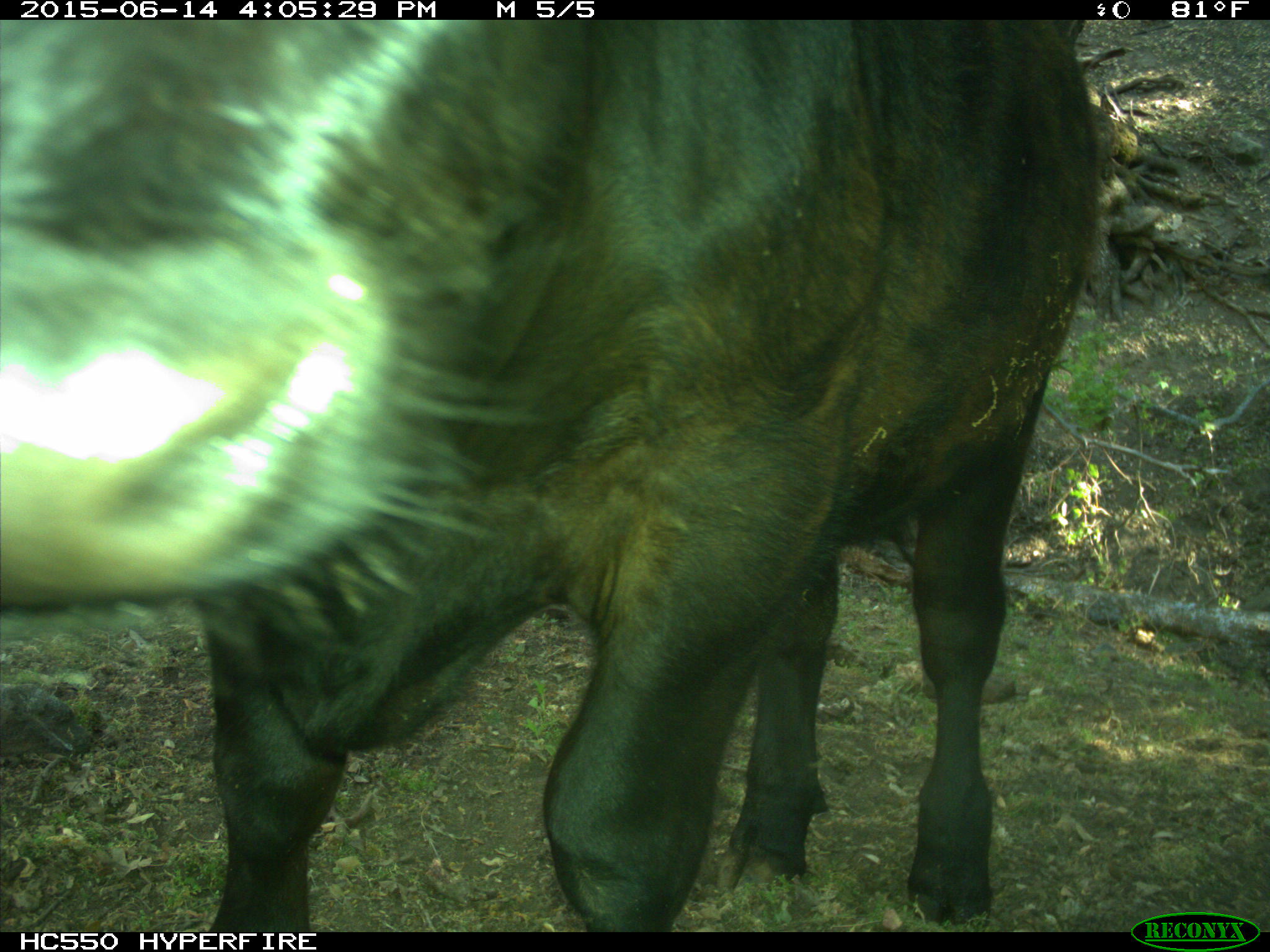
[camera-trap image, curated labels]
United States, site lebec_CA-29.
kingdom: Animalia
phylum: Chordata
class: Mammalia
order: Artiodactyla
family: Bovidae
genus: Bos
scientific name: Bos taurus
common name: domestic cow